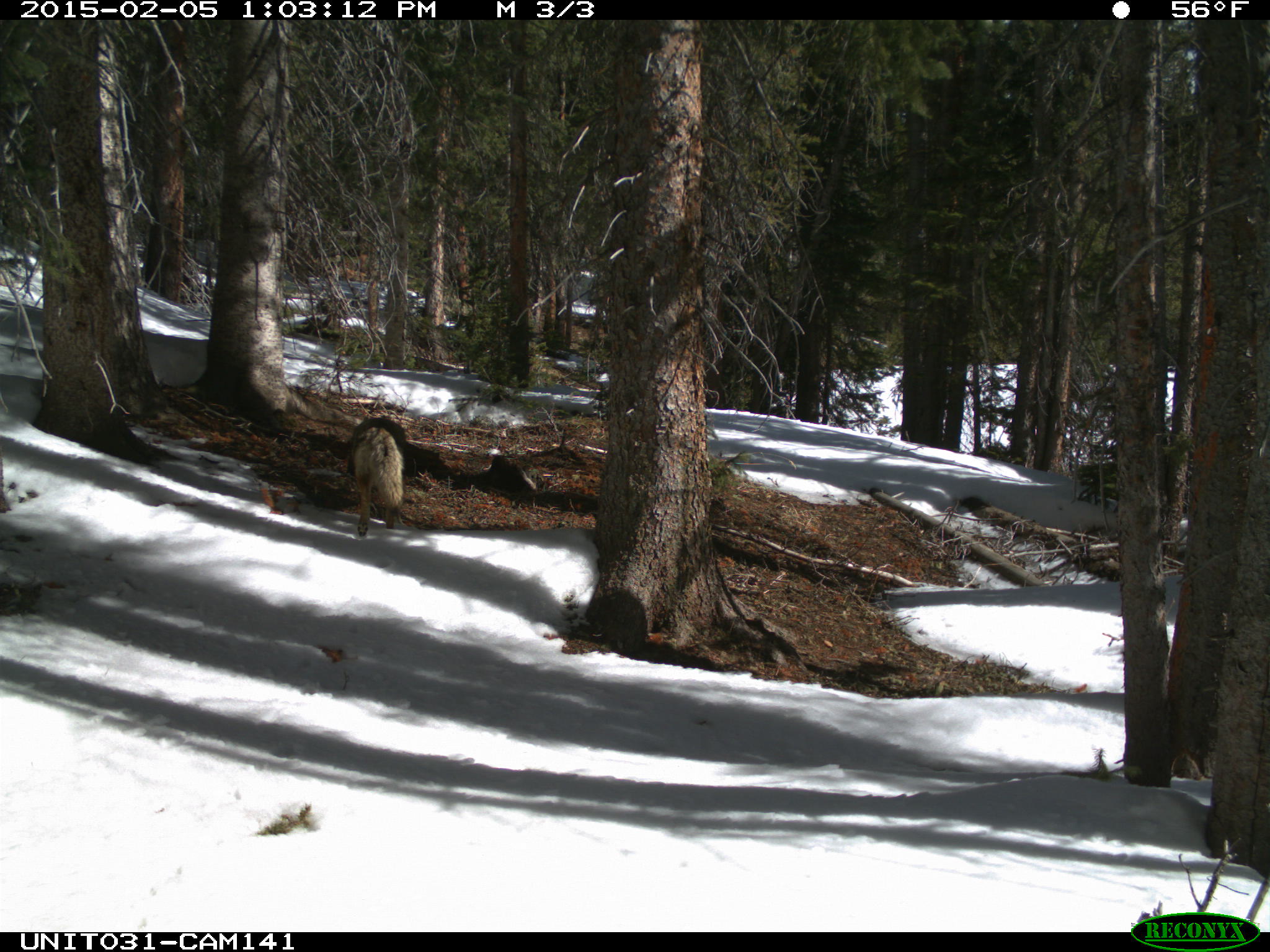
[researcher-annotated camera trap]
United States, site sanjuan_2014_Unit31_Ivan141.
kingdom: Animalia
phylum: Chordata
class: Mammalia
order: Carnivora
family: Canidae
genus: Canis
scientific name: Canis latrans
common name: coyote